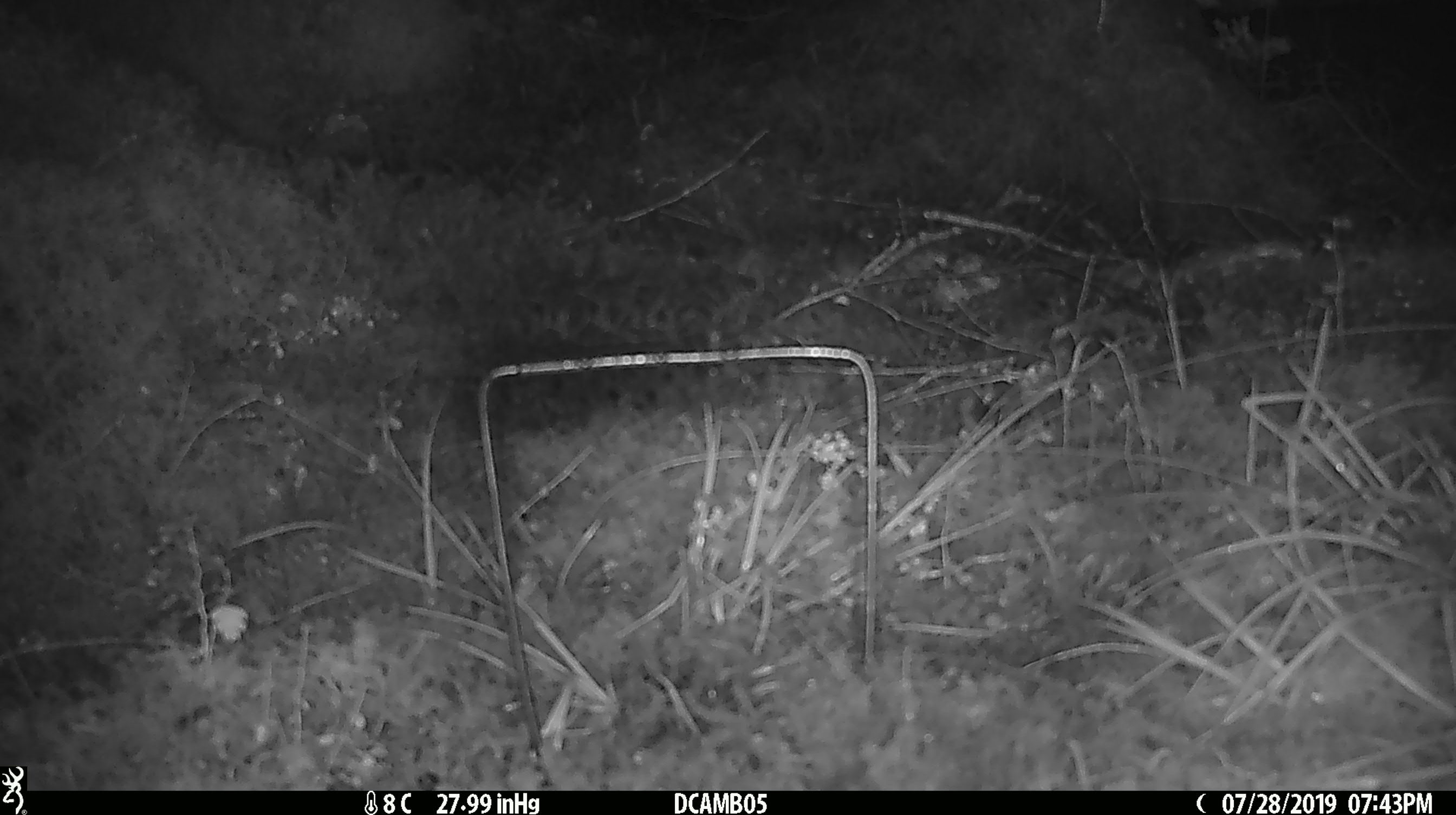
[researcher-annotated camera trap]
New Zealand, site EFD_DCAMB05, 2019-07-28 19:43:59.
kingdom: Animalia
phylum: Chordata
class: Mammalia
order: Rodentia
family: Muridae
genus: Mus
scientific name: Mus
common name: mouse